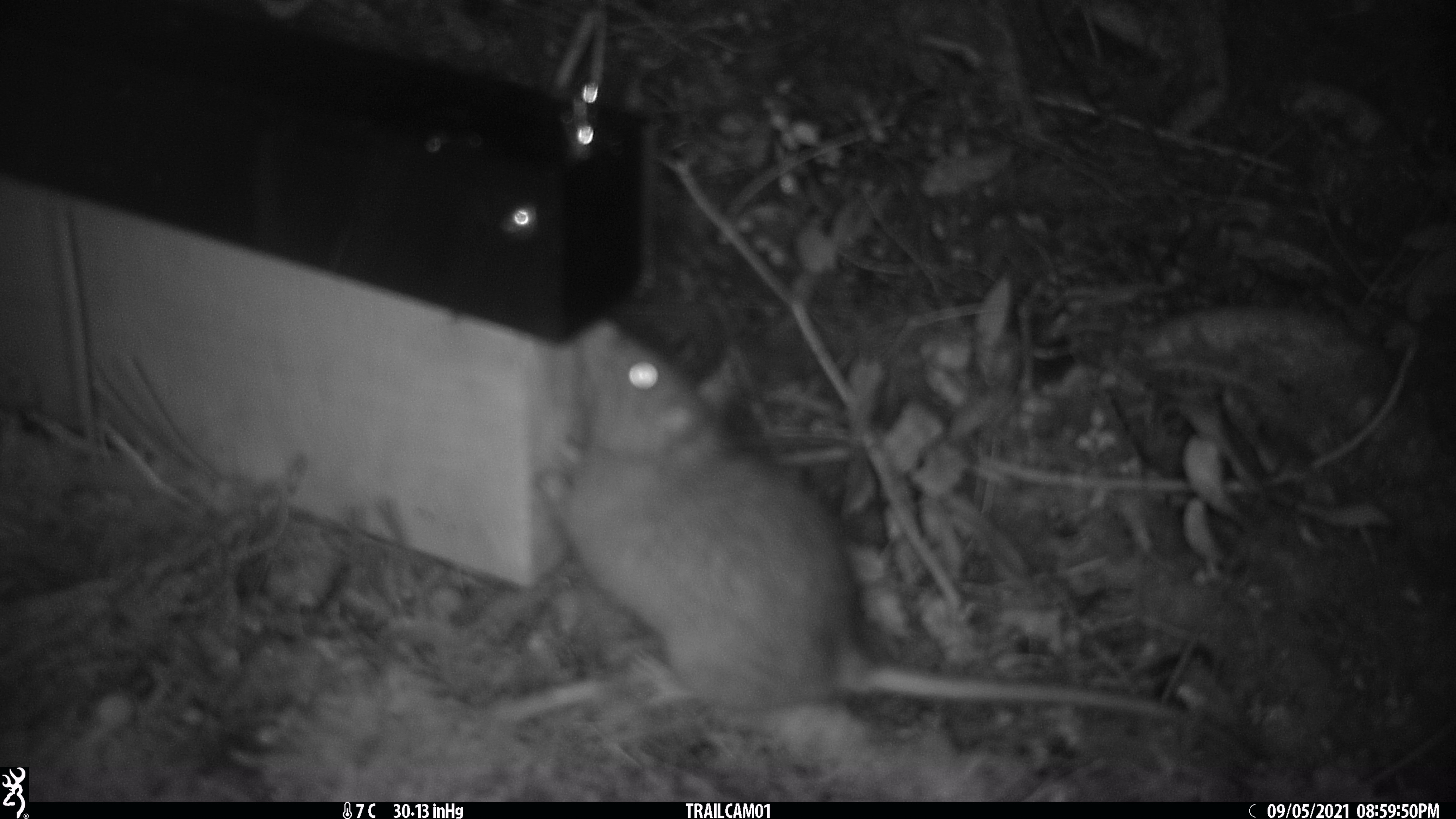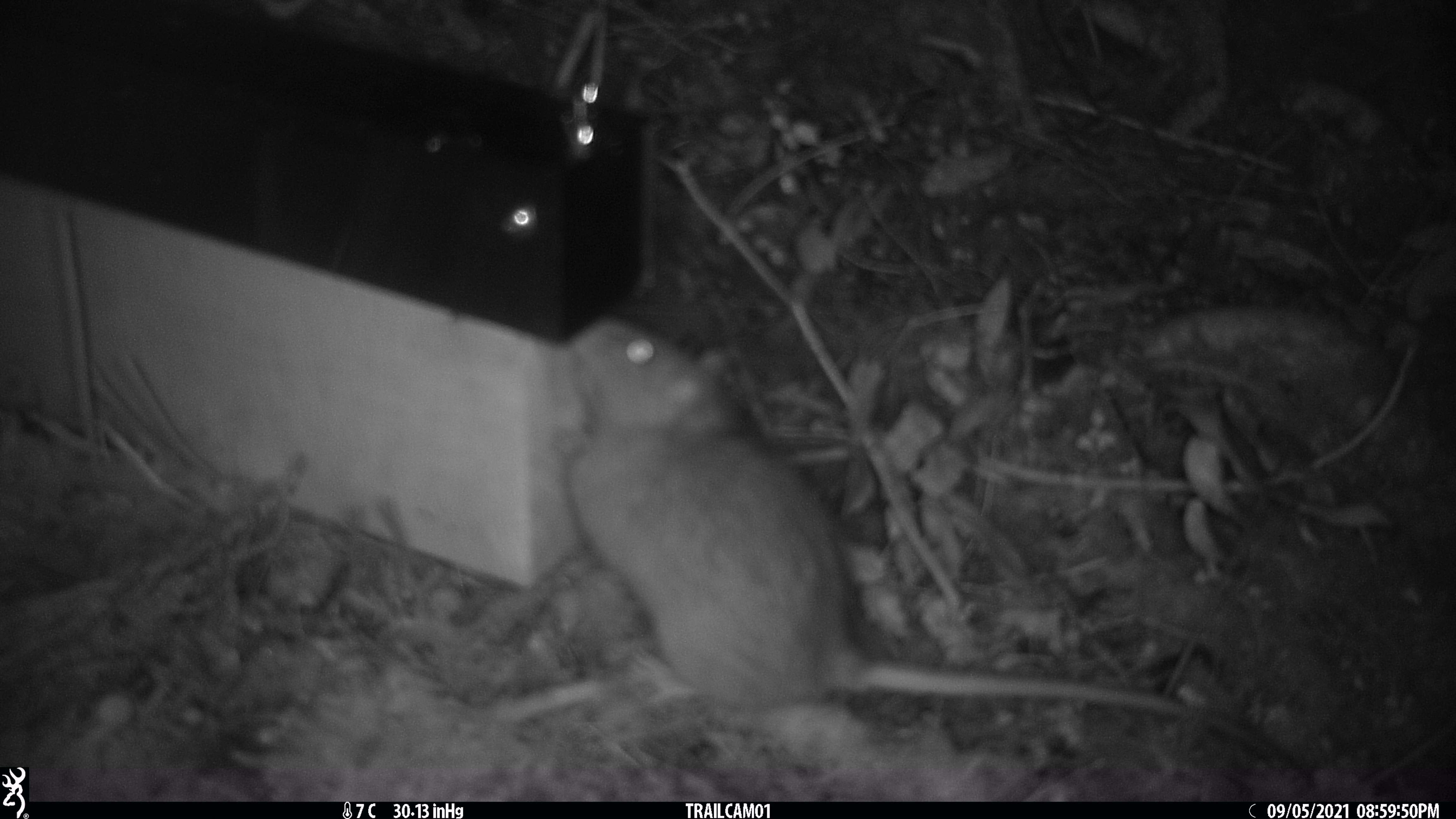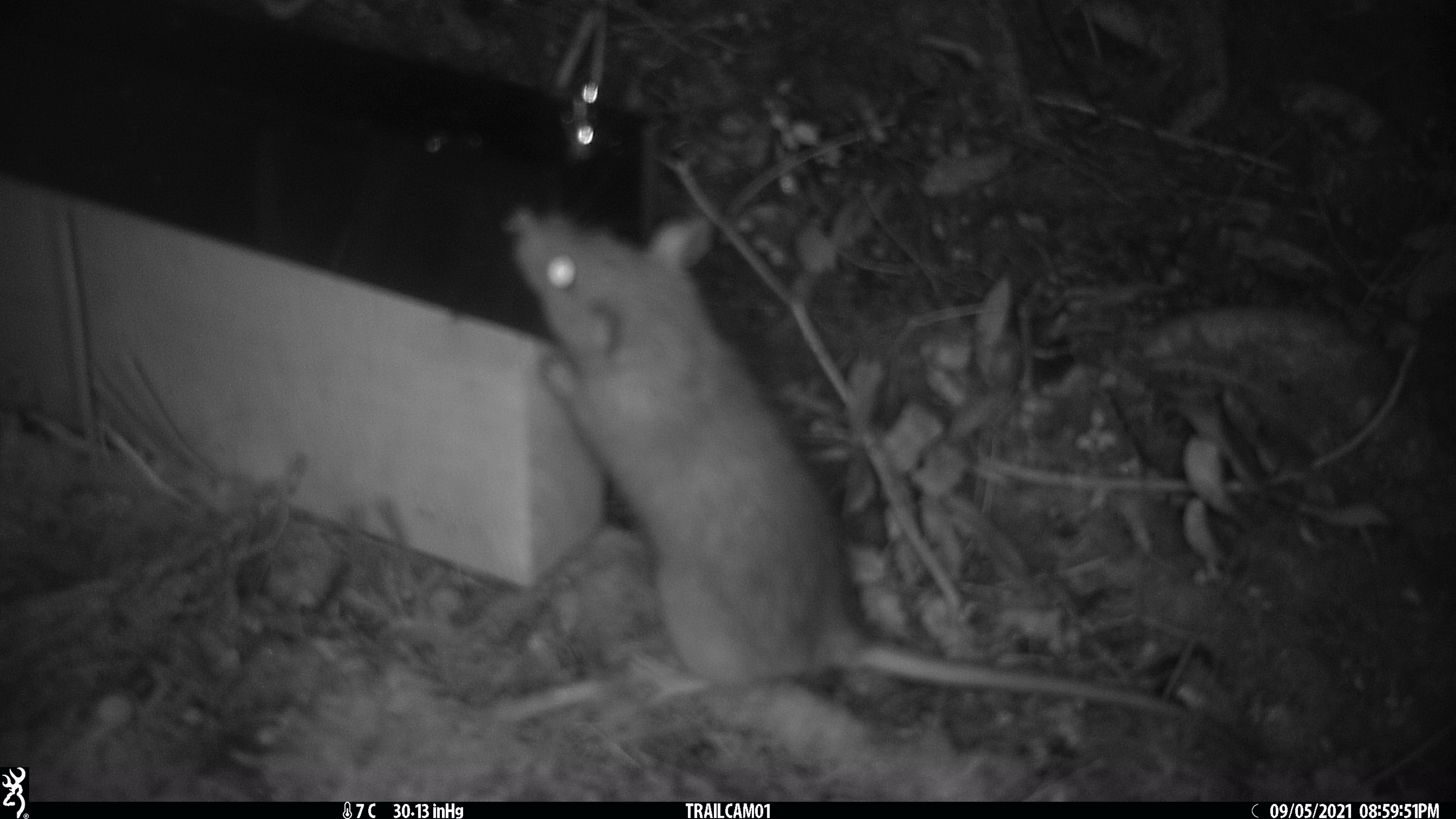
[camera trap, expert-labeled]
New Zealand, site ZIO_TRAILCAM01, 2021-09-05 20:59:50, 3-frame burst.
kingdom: Animalia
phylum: Chordata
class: Mammalia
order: Rodentia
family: Muridae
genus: Rattus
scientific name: Rattus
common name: rat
Rat (Rattus).